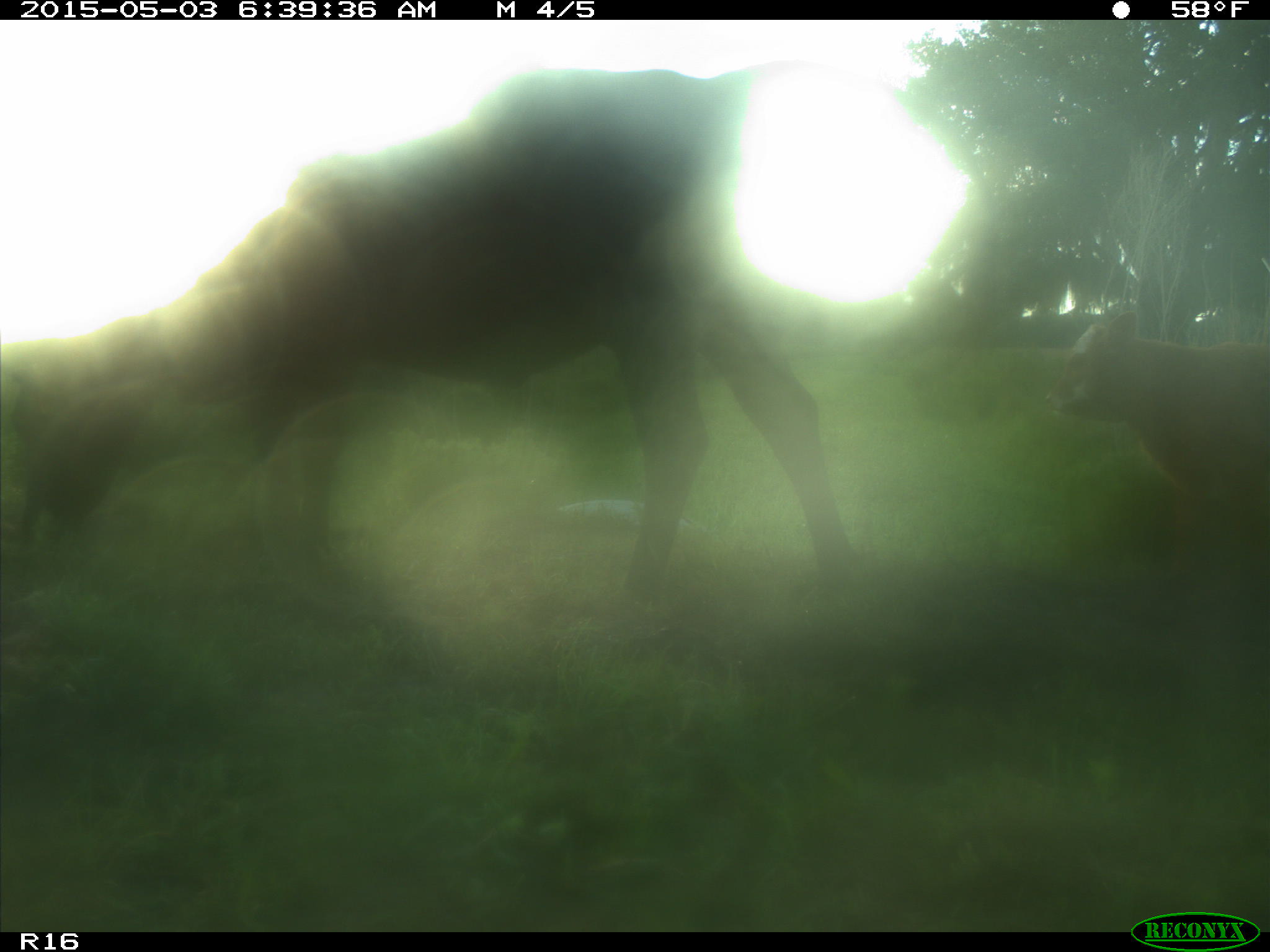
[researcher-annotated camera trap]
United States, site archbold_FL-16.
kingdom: Animalia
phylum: Chordata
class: Mammalia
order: Artiodactyla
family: Bovidae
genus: Bos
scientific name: Bos taurus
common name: domestic cow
Bos taurus (domestic cow).